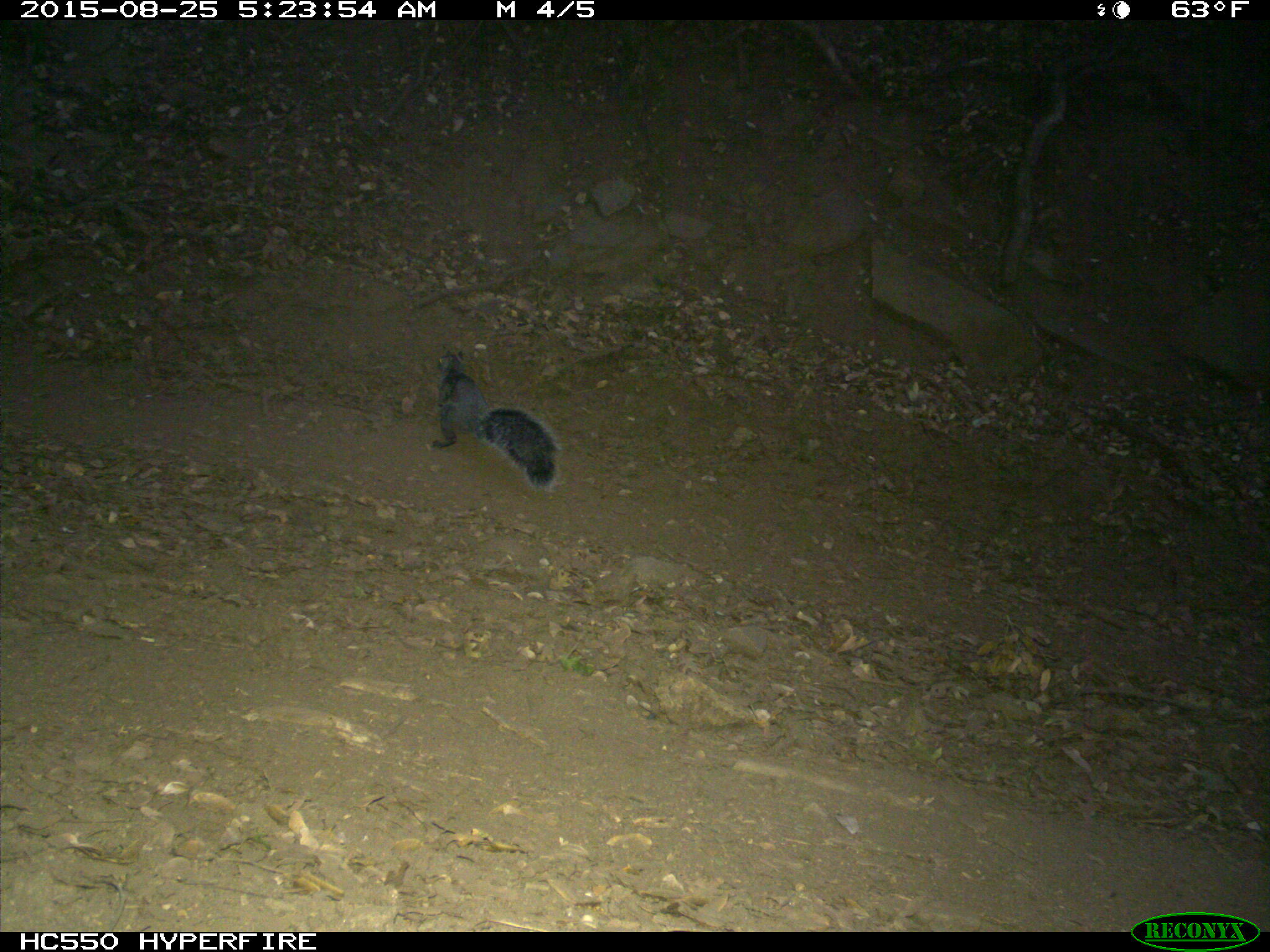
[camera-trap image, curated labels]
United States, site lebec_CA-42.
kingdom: Animalia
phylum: Chordata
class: Mammalia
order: Rodentia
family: Sciuridae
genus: Sciurus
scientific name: Sciurus carolinensis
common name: eastern gray squirrel